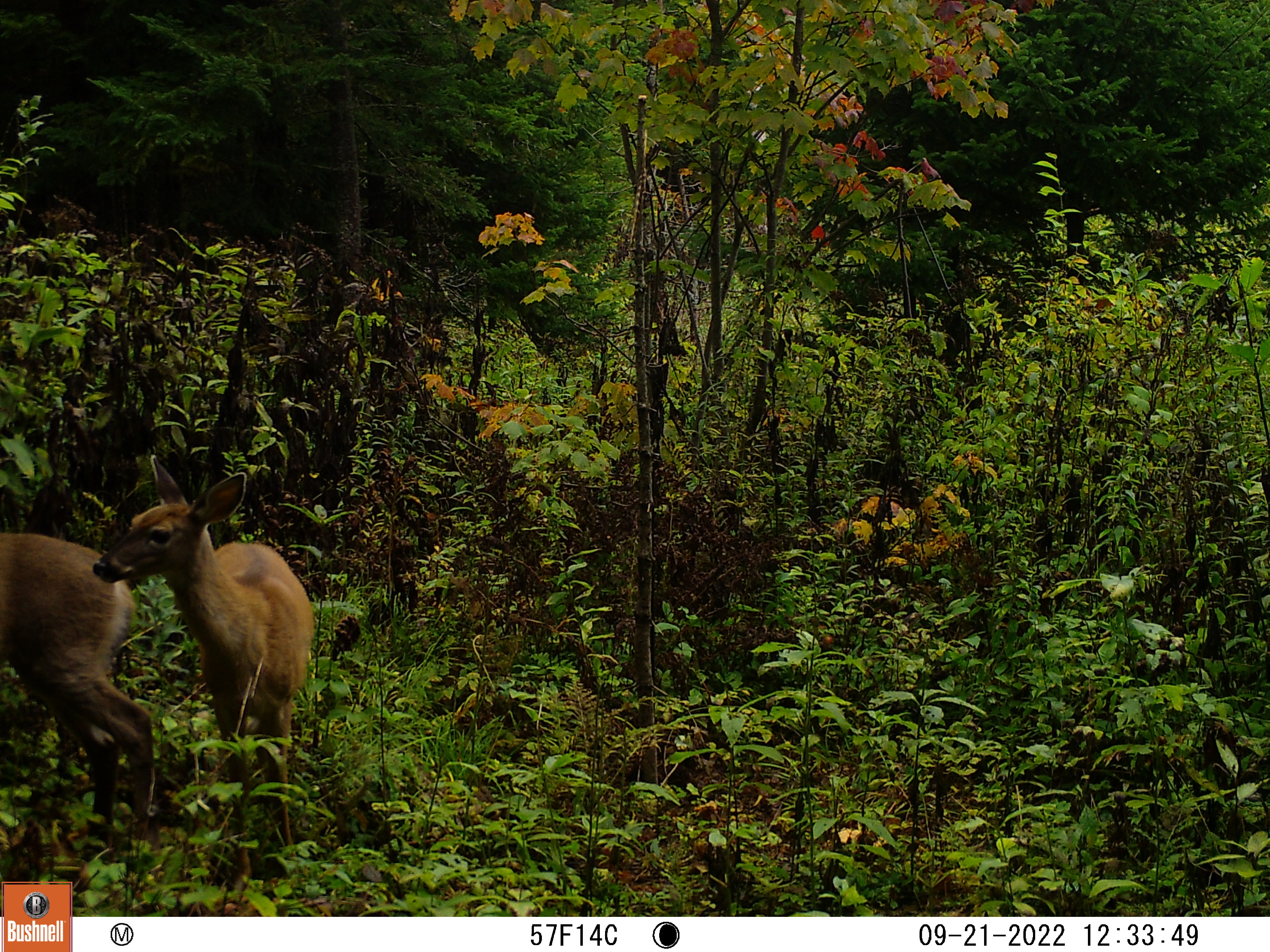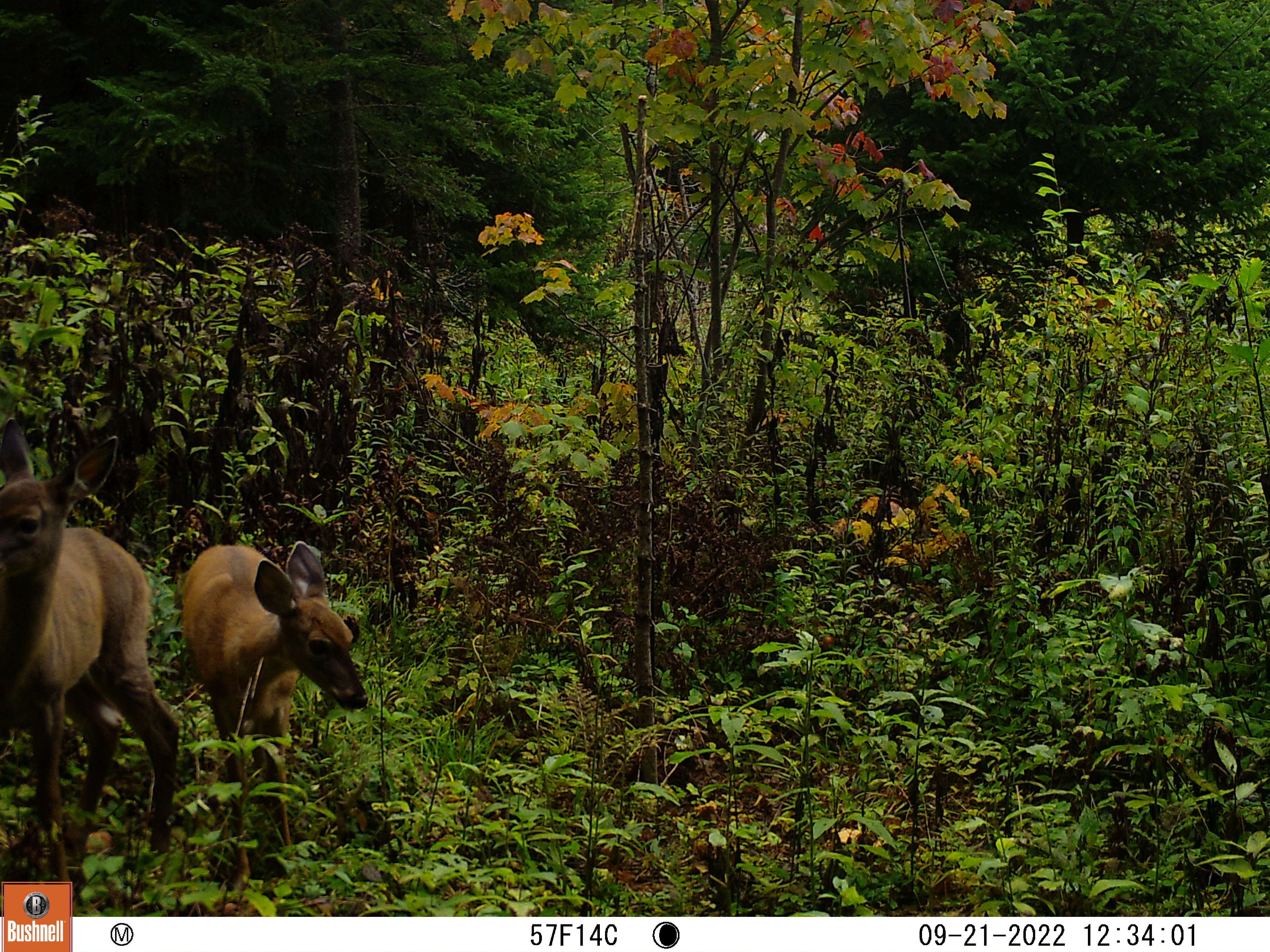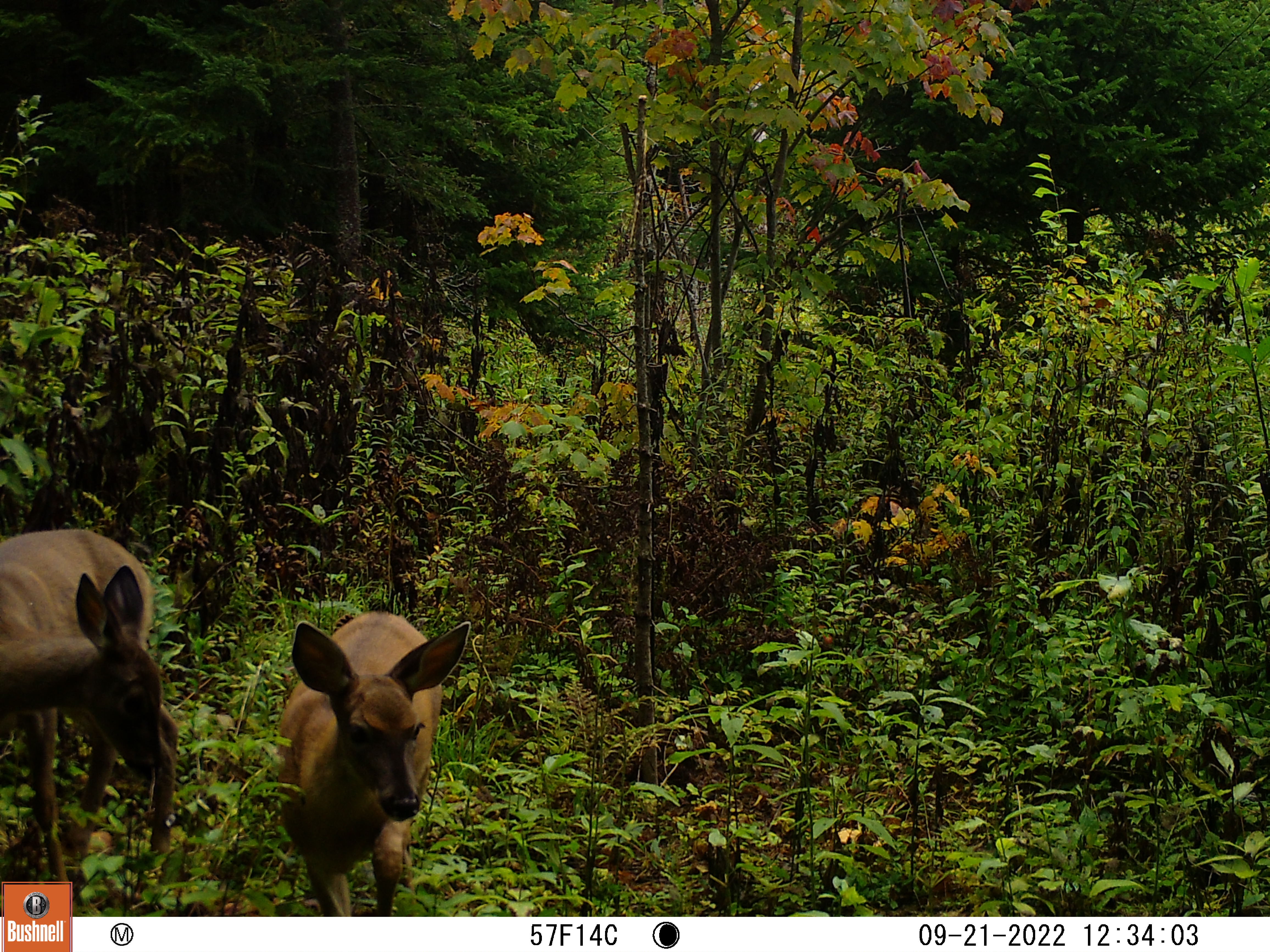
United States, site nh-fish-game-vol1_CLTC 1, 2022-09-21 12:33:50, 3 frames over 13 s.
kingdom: Animalia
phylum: Chordata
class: Mammalia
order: Artiodactyla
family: Cervidae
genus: Odocoileus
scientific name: Odocoileus virginianus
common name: white-tailed deer